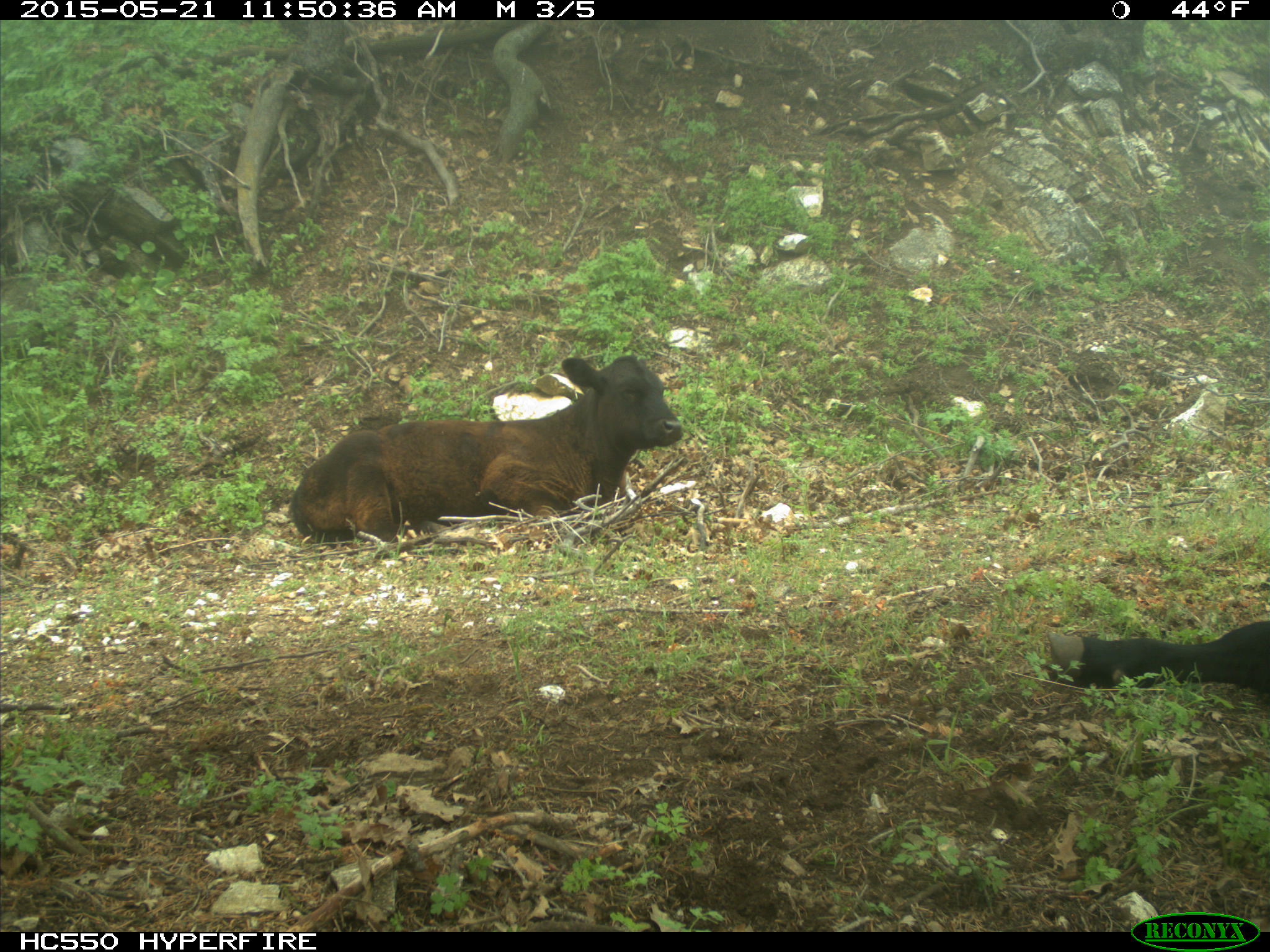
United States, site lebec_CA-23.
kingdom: Animalia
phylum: Chordata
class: Mammalia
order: Artiodactyla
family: Bovidae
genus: Bos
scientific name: Bos taurus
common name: domestic cow